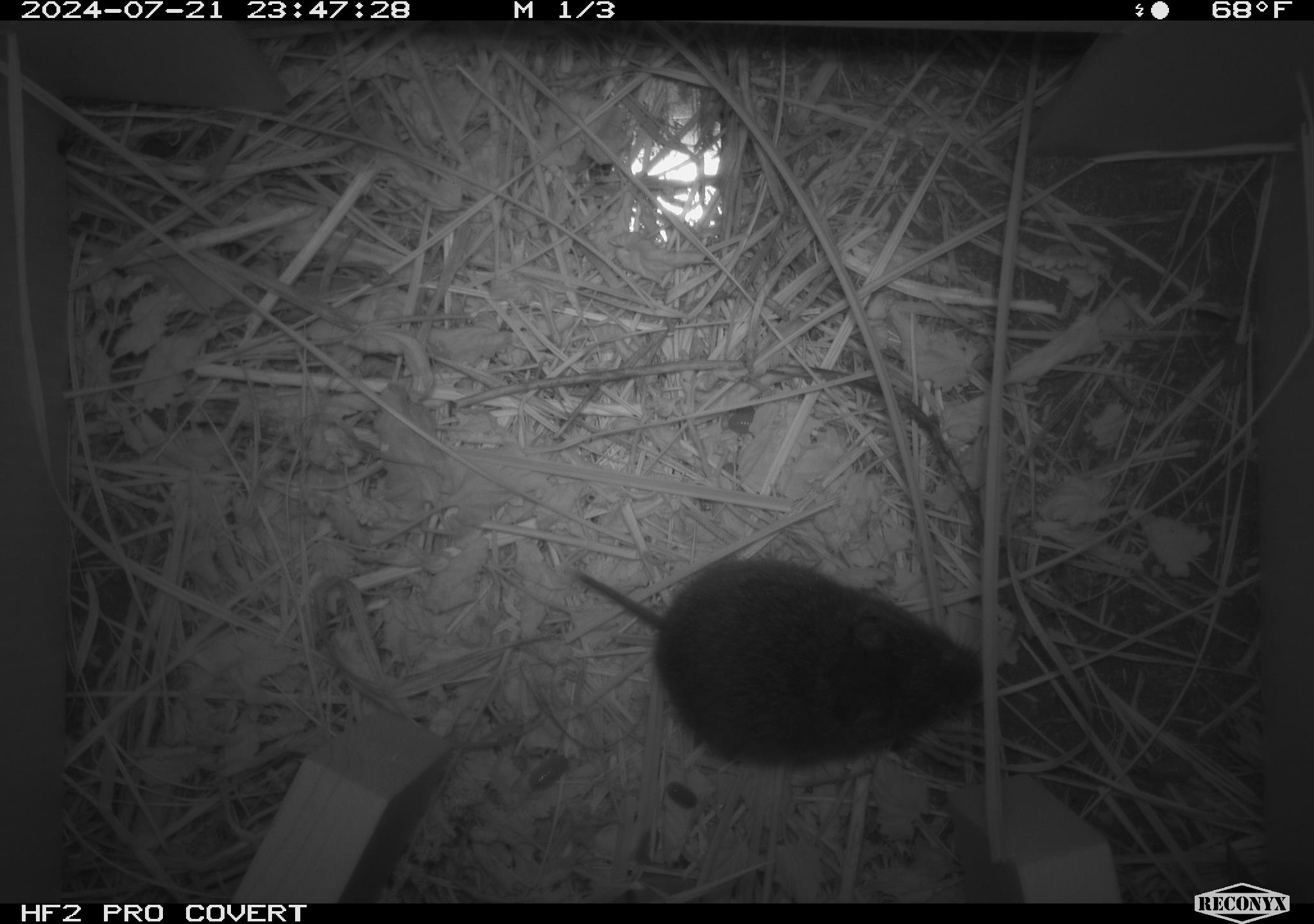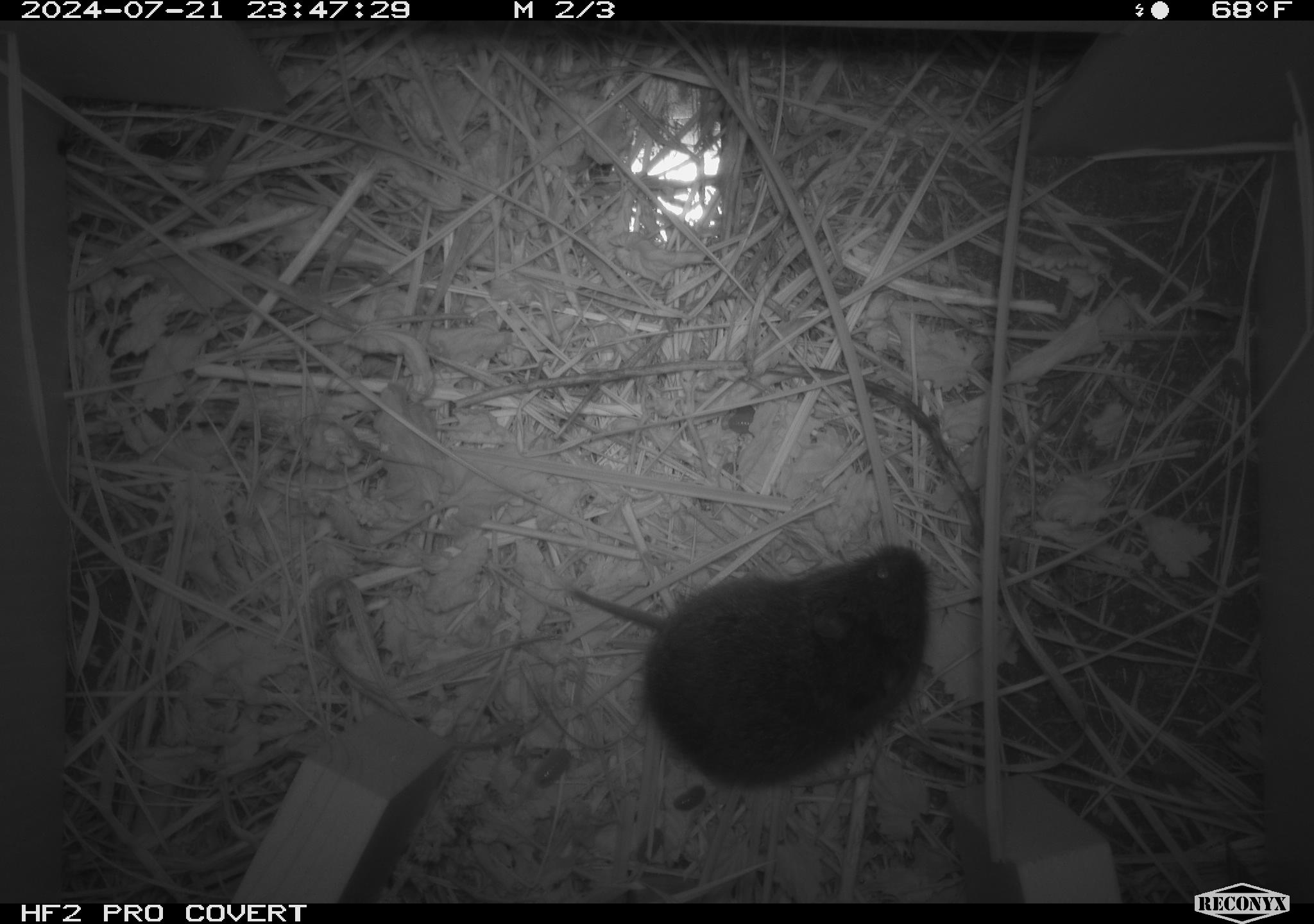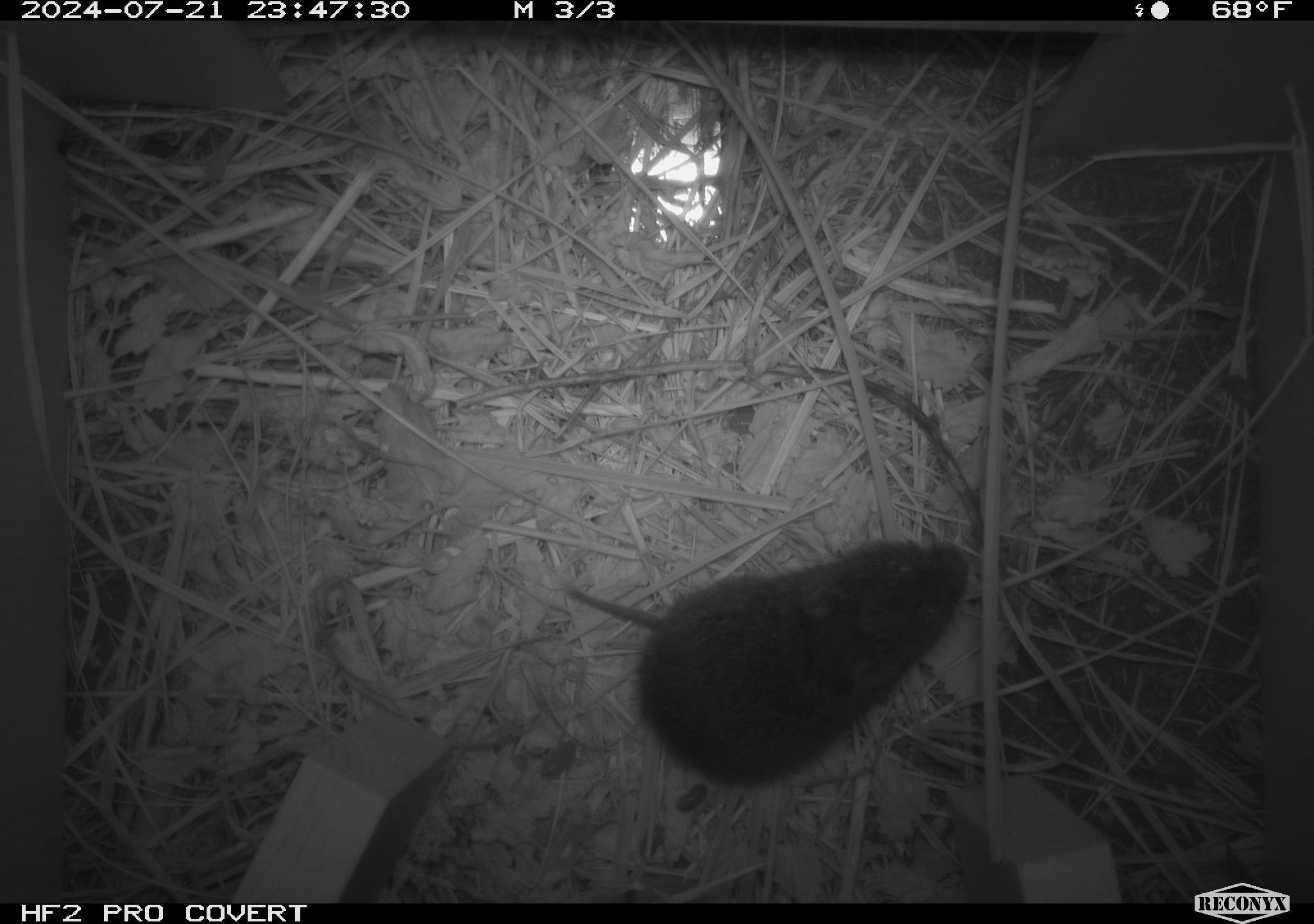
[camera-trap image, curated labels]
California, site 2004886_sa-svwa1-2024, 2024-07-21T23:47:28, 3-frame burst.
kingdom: Animalia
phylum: Chordata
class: Mammalia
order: Rodentia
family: Cricetidae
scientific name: Arvicolinae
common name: voles, lemmings, and muskrats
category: arvicolinae subfamily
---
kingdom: Animalia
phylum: Arthropoda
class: Malacostraca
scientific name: Malacostraca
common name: amphipods, crabs, isopods, krill, lobsters and shrimps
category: malacostracan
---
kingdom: Animalia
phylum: Arthropoda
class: Insecta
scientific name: Insecta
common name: insect